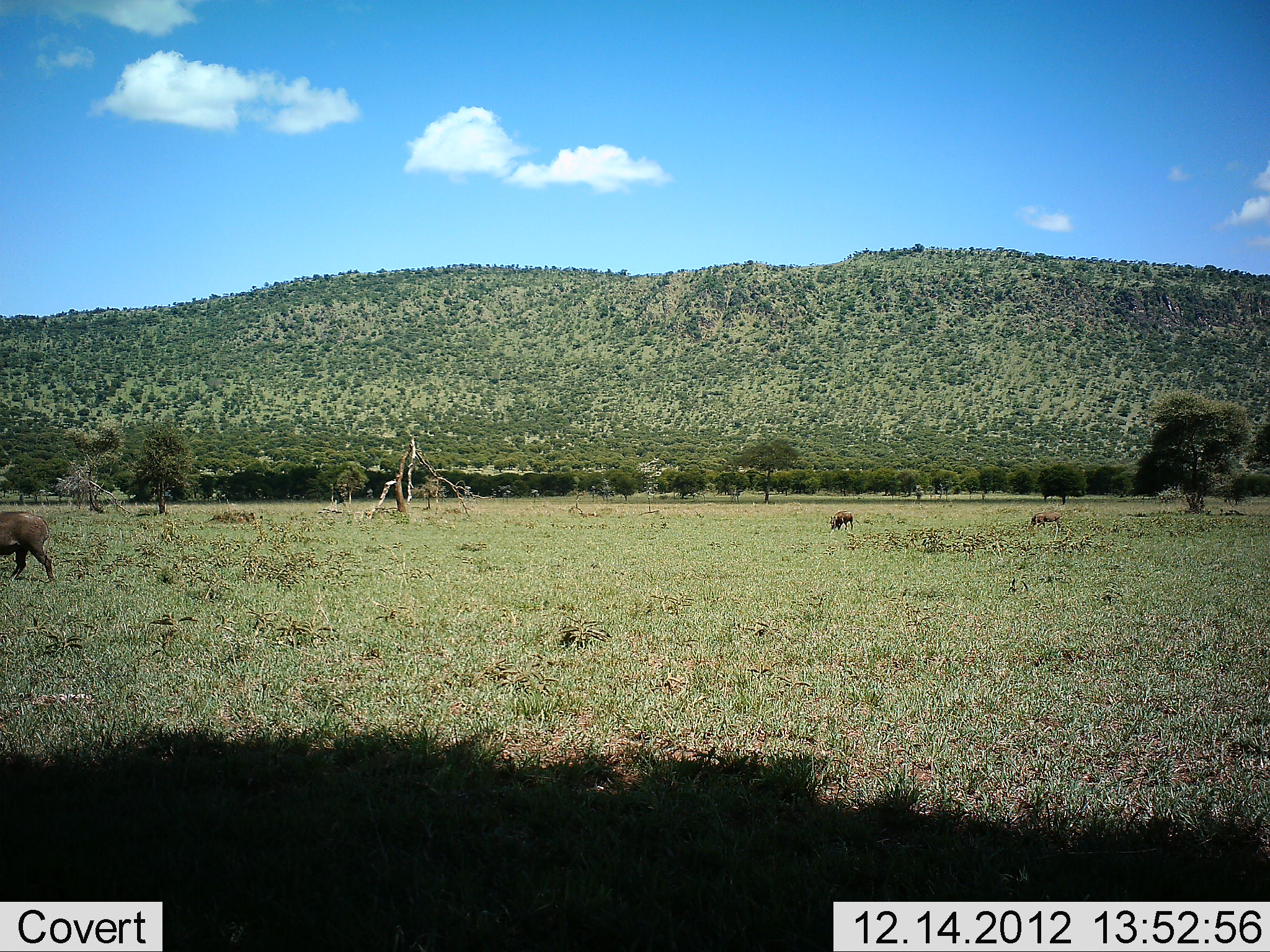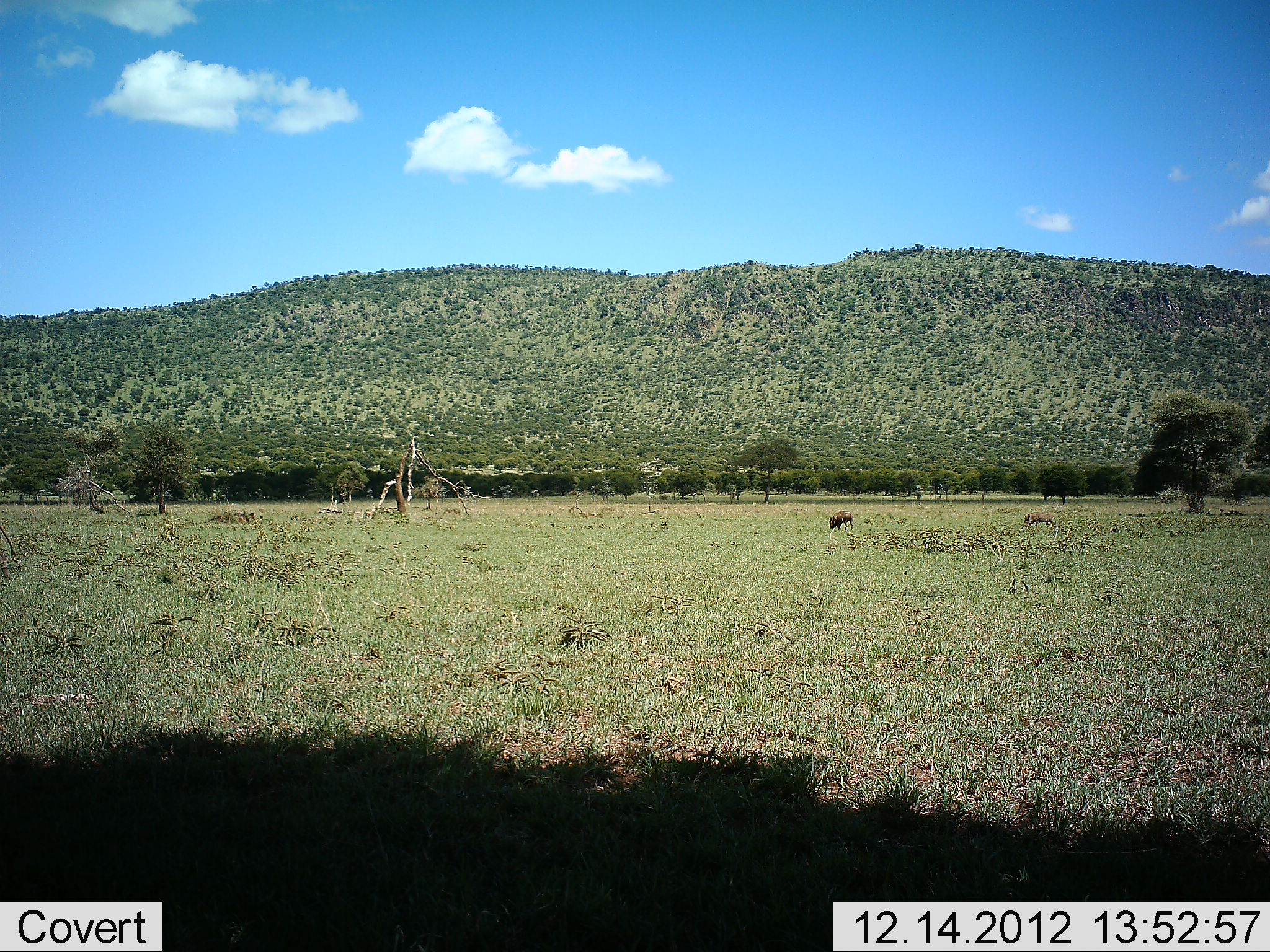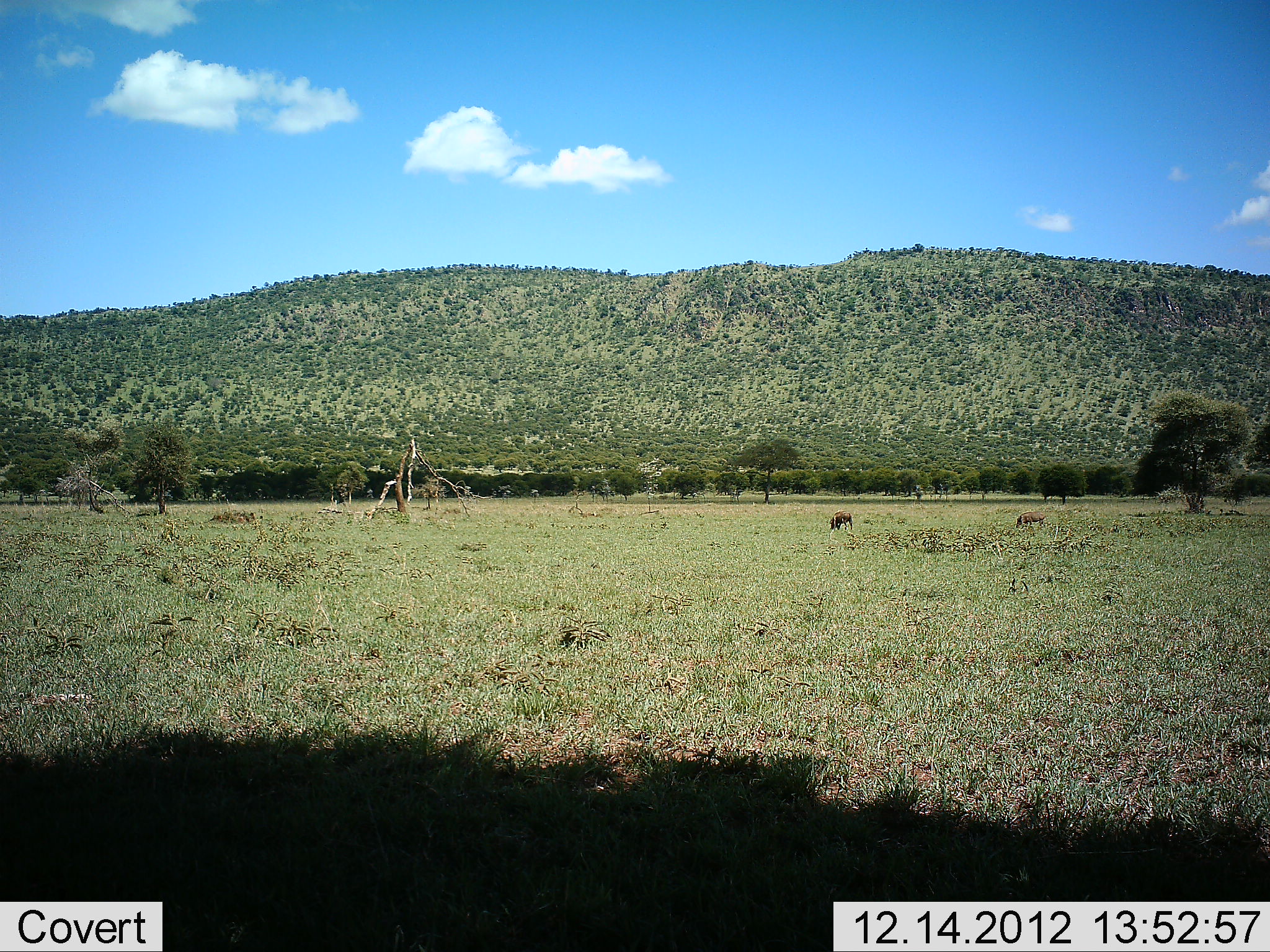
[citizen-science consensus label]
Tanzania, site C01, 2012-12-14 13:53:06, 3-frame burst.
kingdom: Animalia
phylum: Chordata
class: Mammalia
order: Artiodactyla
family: Suidae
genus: Phacochoerus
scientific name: Phacochoerus africanus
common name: warthog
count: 3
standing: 14%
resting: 0%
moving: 73%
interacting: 0%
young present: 0%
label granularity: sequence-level